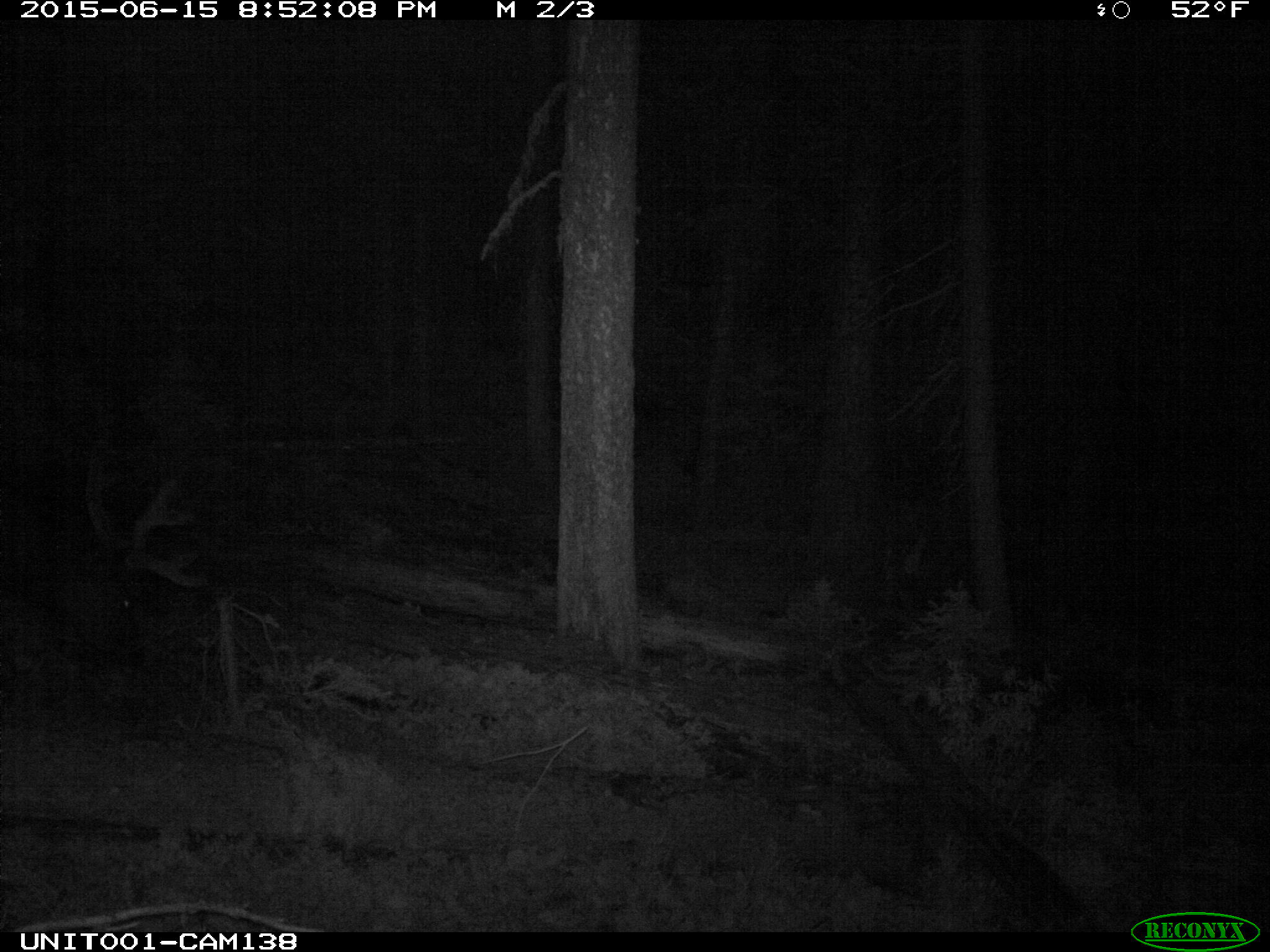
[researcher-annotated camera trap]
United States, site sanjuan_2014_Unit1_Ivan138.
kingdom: Animalia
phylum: Chordata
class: Mammalia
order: Artiodactyla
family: Cervidae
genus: Cervus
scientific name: Cervus elaphus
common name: red deer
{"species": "Cervus elaphus (red deer)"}